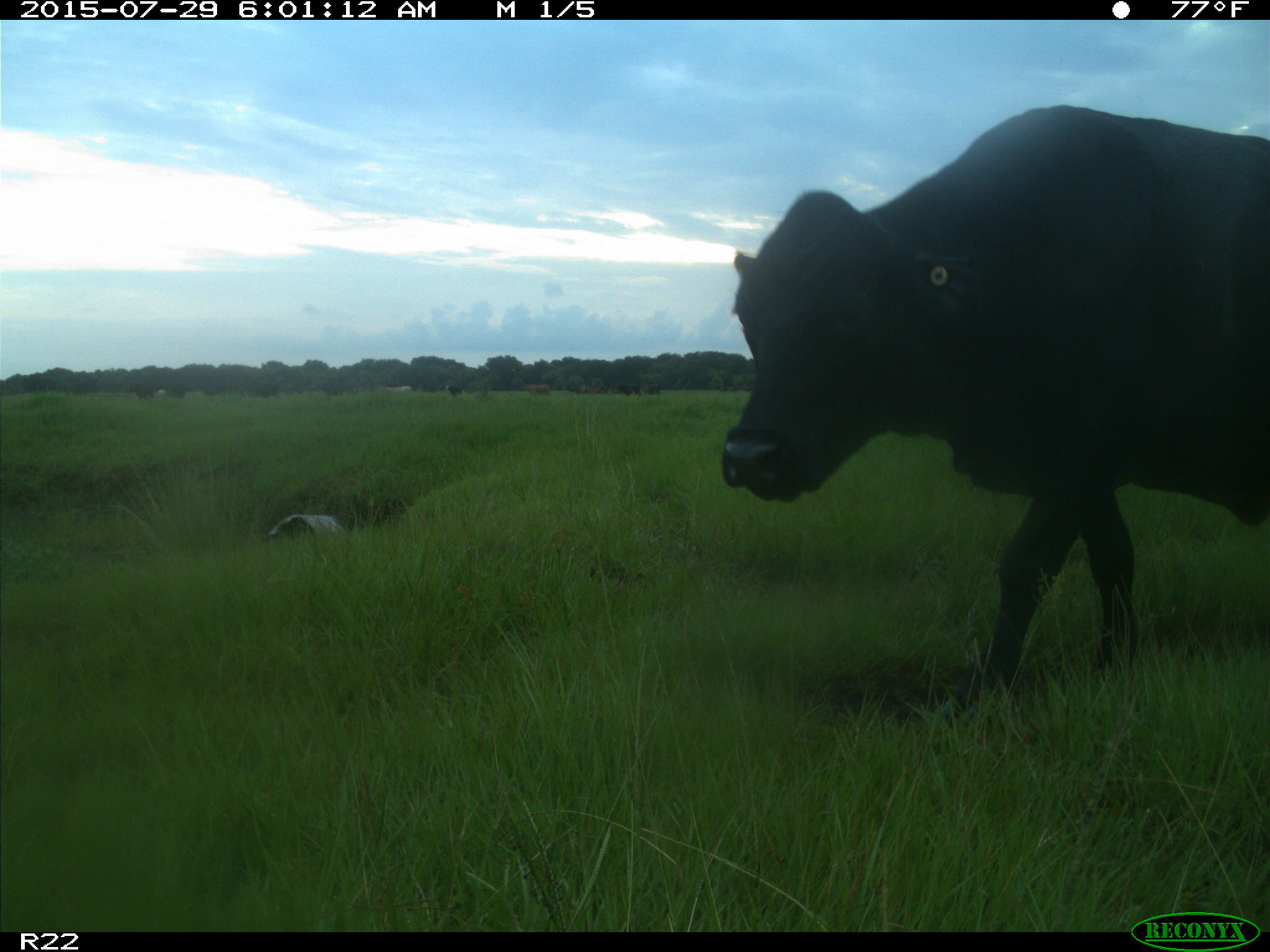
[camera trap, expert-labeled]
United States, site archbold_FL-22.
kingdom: Animalia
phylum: Chordata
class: Mammalia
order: Artiodactyla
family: Bovidae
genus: Bos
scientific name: Bos taurus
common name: domestic cow